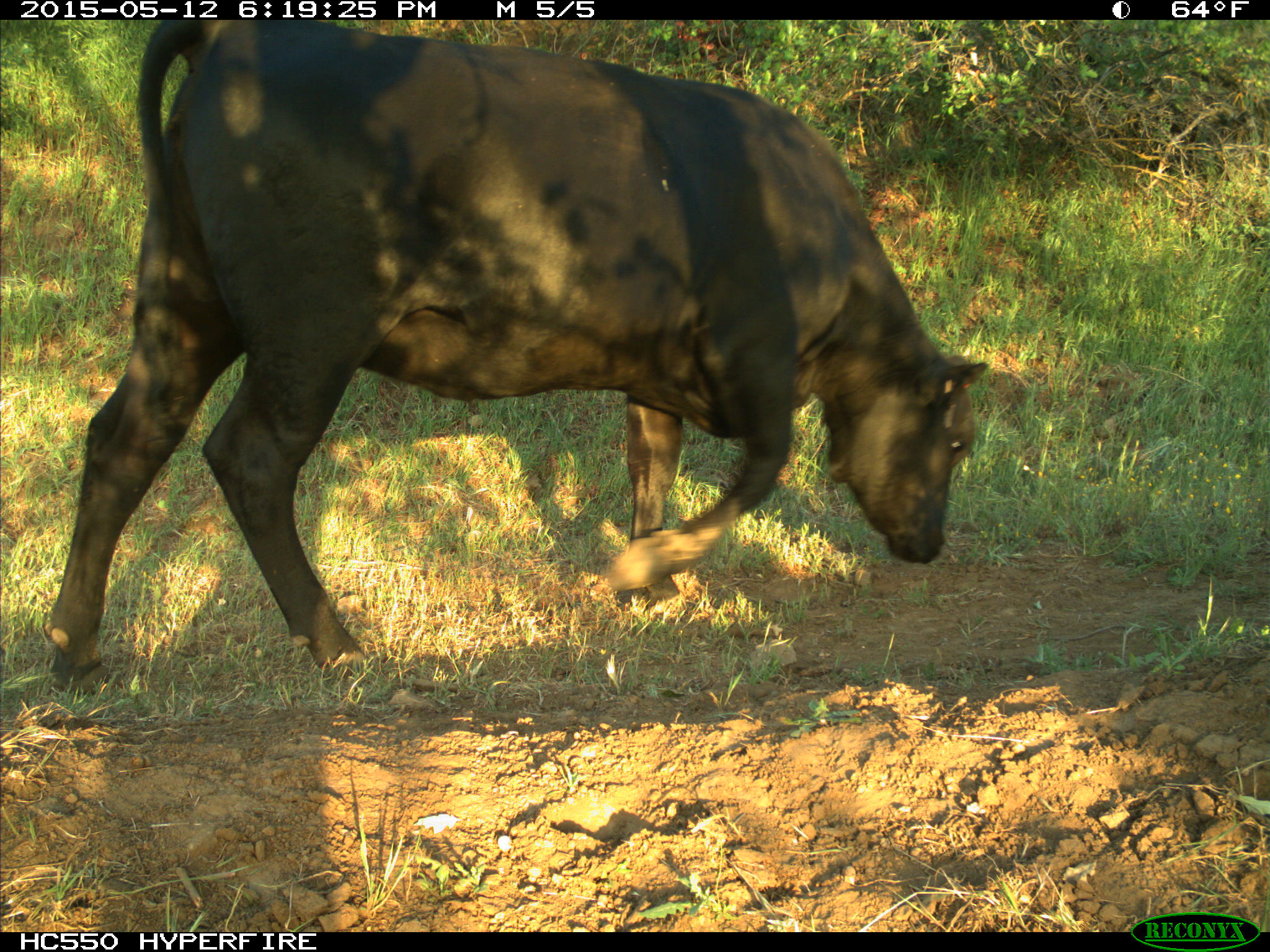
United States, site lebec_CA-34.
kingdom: Animalia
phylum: Chordata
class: Mammalia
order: Artiodactyla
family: Bovidae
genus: Bos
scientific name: Bos taurus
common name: domestic cow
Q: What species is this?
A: Bos taurus (domestic cow).